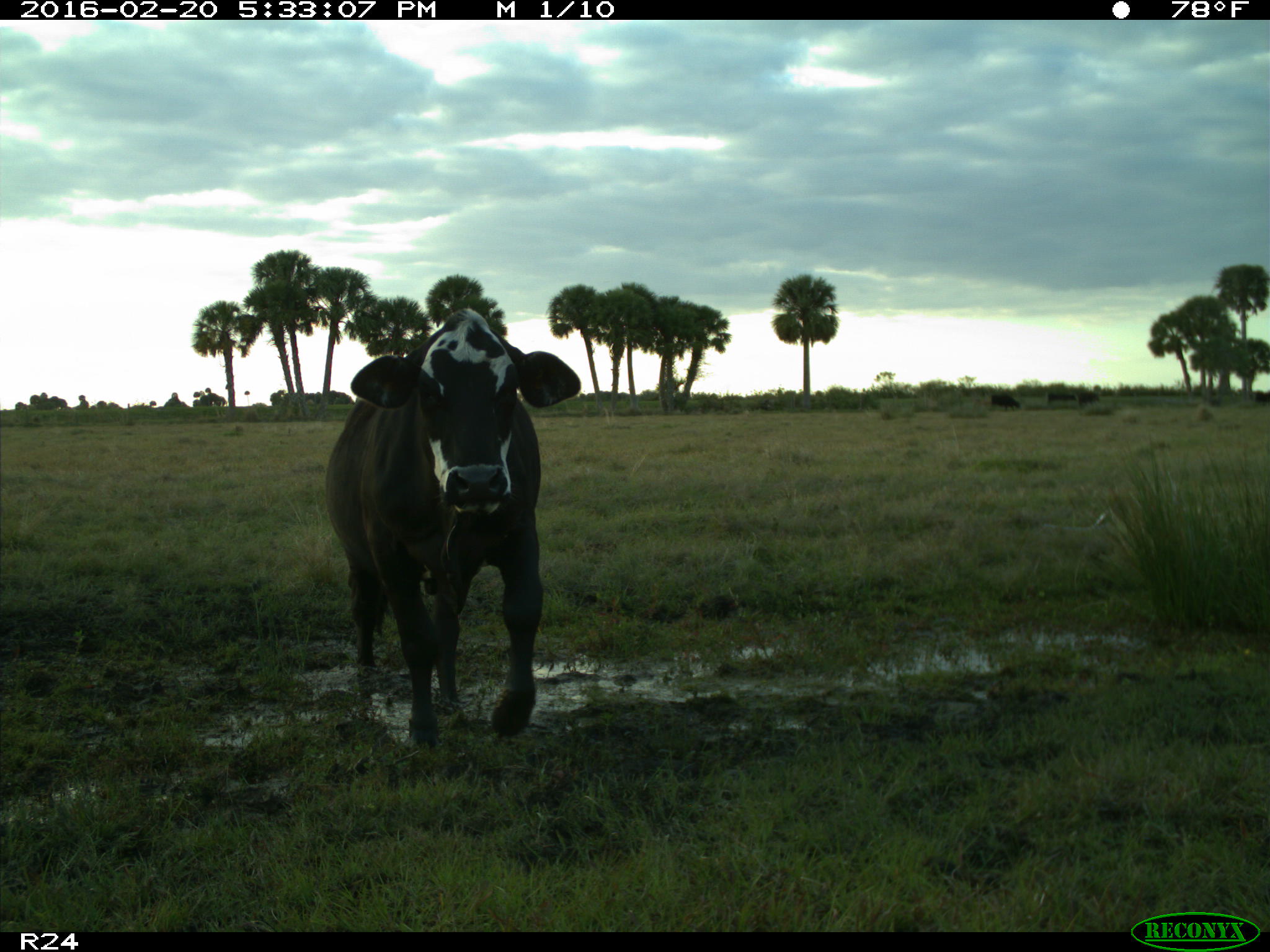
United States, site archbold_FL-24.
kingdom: Animalia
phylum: Chordata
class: Mammalia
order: Artiodactyla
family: Bovidae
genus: Bos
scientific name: Bos taurus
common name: domestic cow